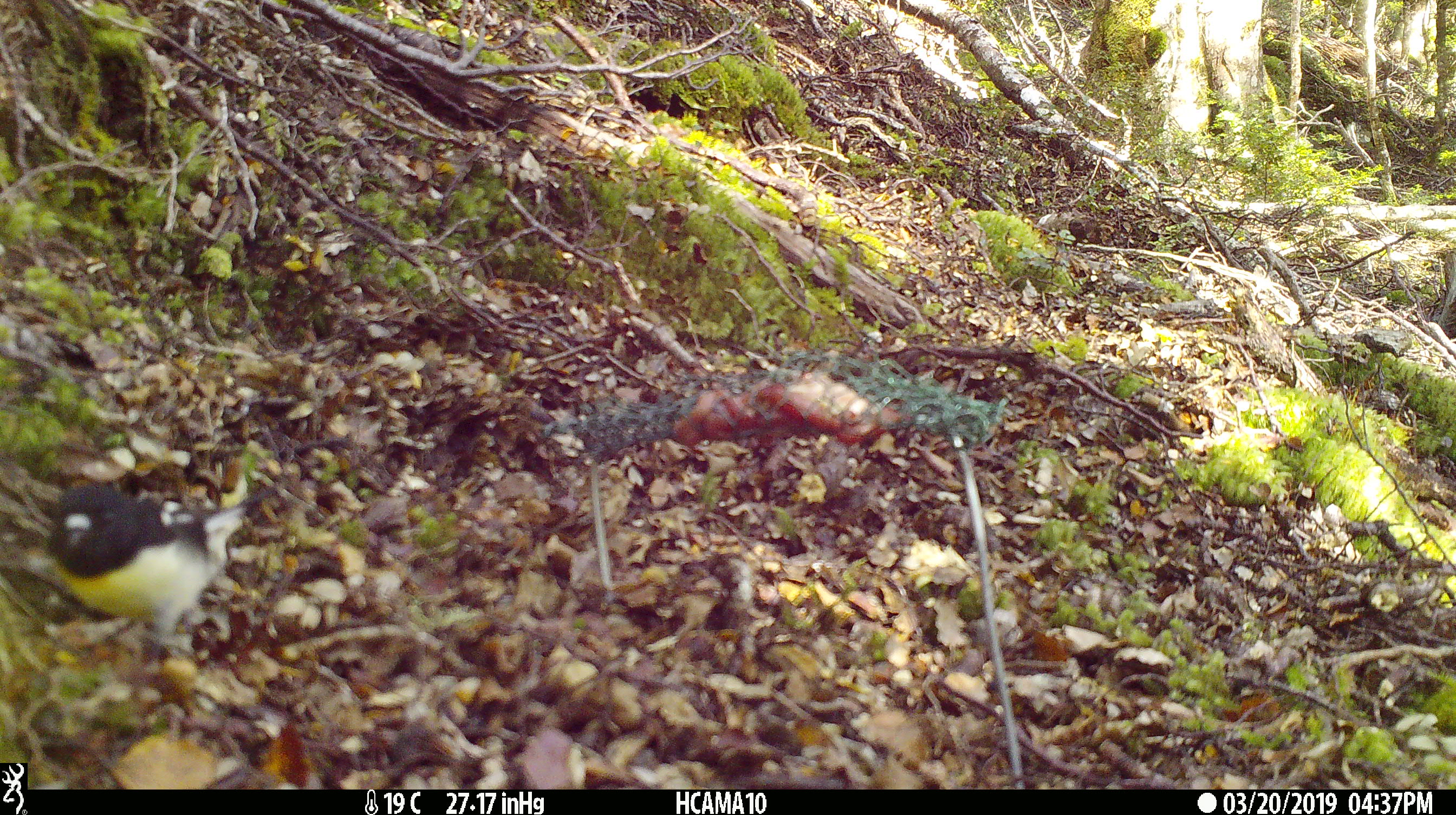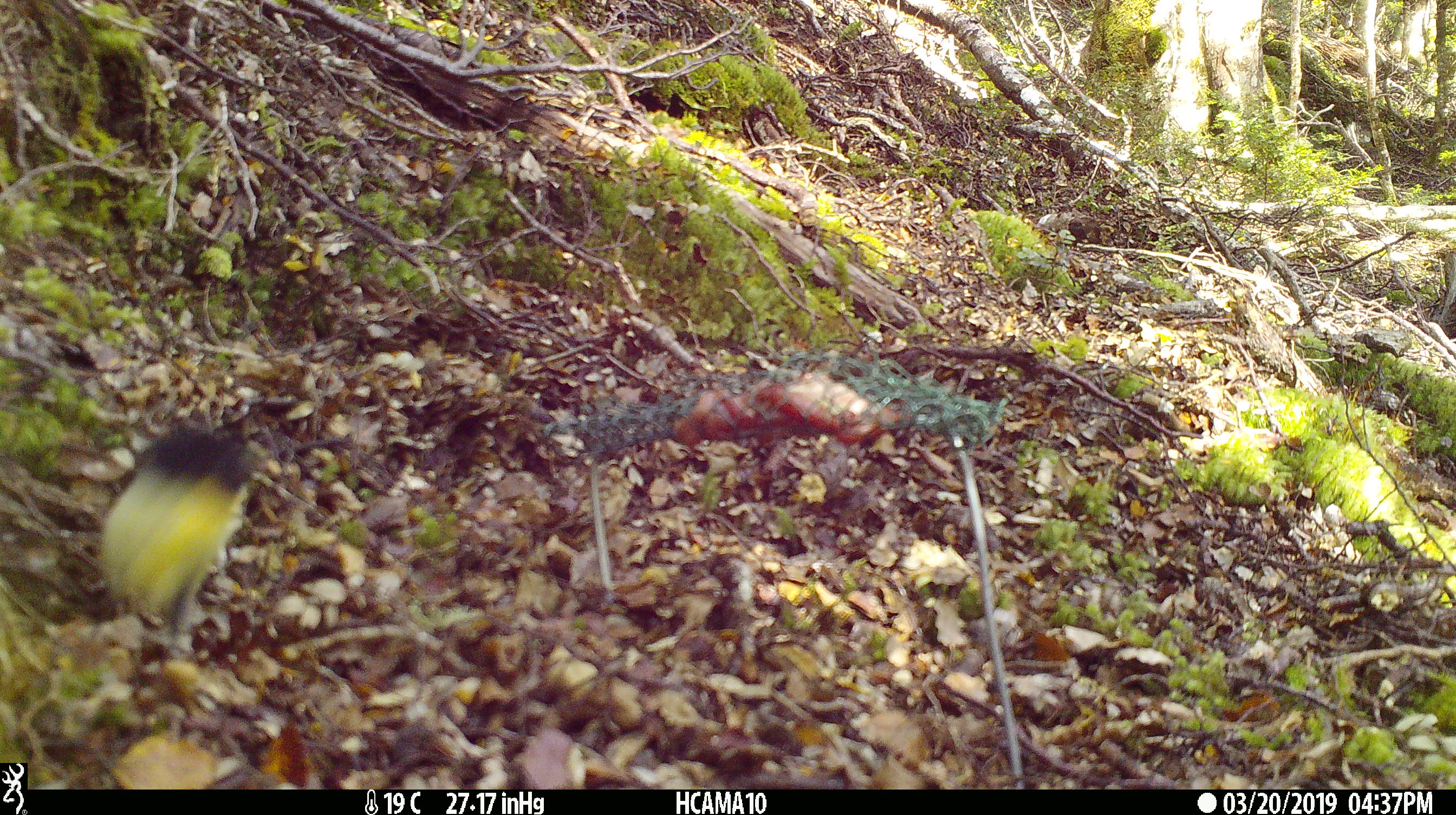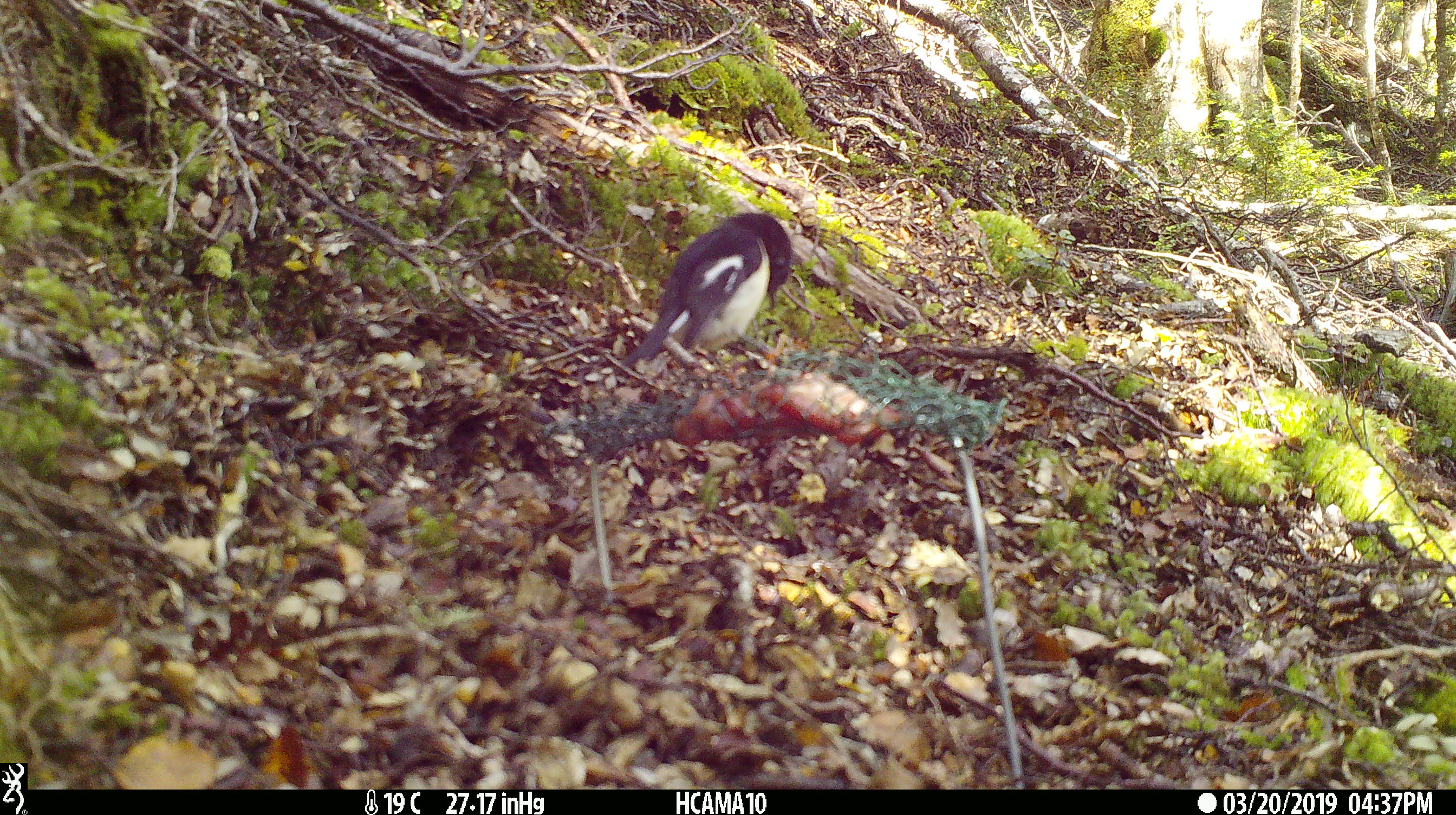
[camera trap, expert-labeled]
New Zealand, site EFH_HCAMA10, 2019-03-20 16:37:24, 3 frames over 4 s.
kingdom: Animalia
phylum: Chordata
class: Aves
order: Passeriformes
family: Petroicidae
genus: Petroica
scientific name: Petroica macrocephala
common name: tomtit